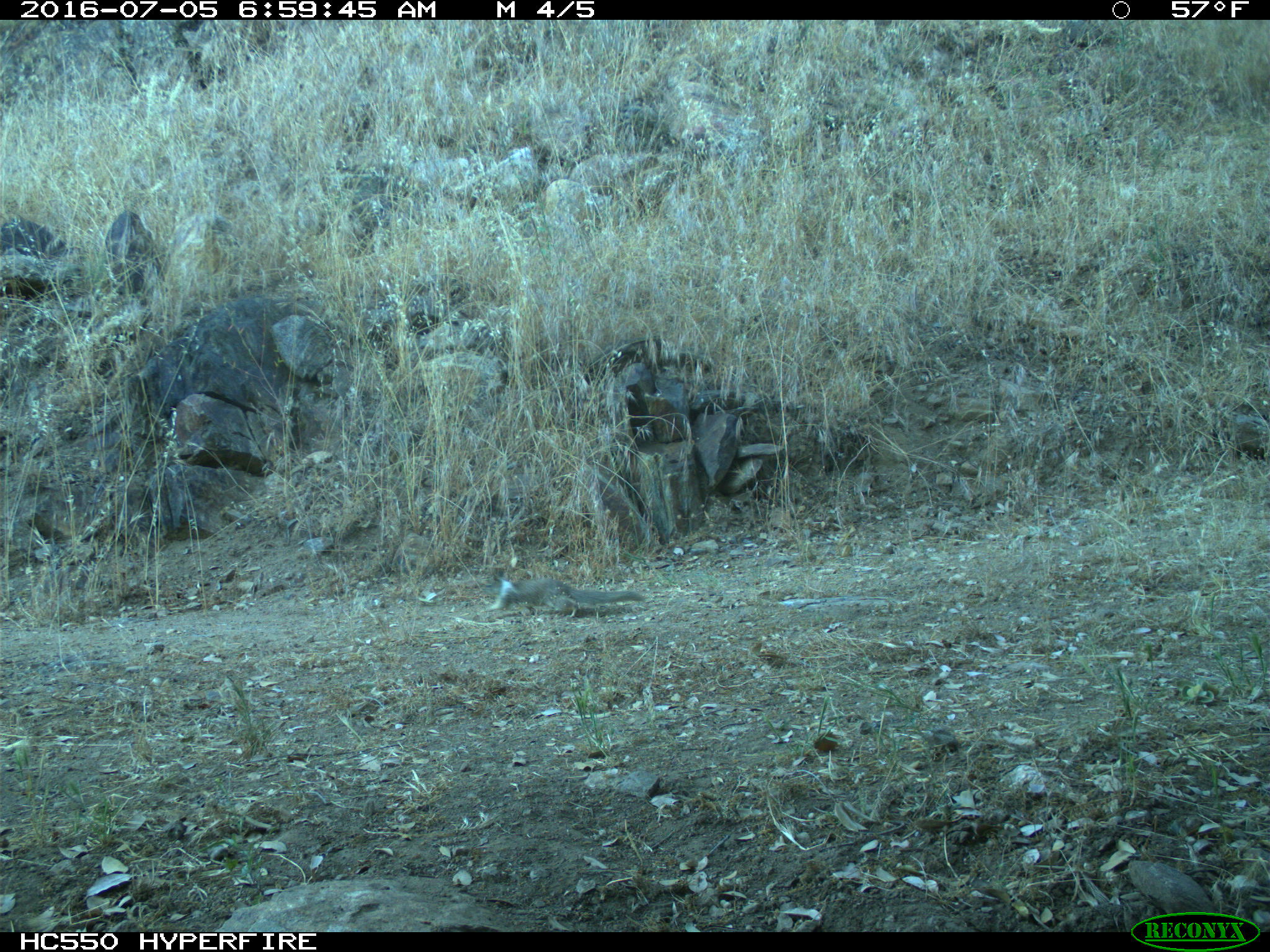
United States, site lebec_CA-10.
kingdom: Animalia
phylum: Chordata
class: Mammalia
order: Rodentia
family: Sciuridae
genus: Otospermophilus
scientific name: Otospermophilus beecheyi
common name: california ground squirrel